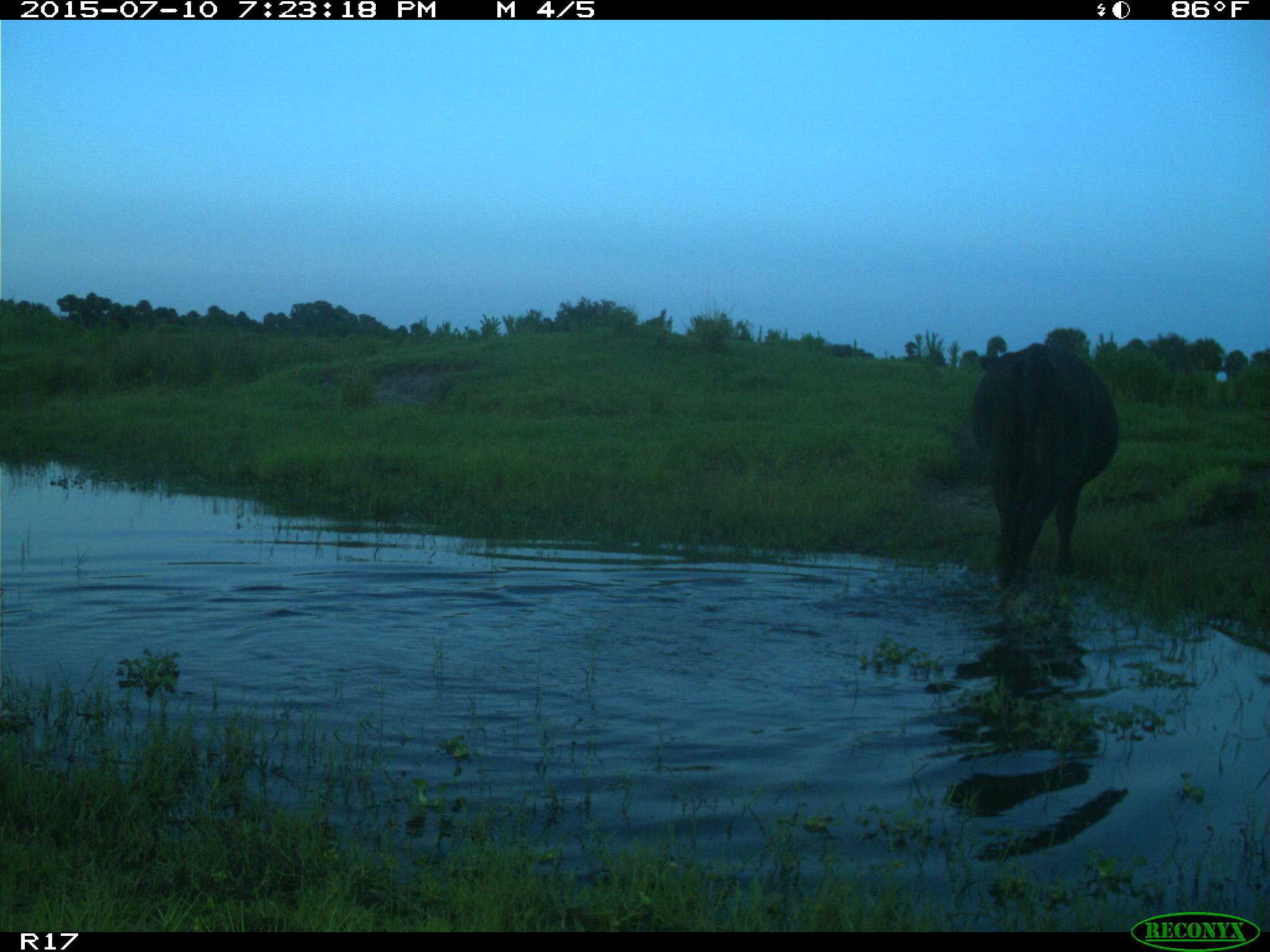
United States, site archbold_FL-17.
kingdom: Animalia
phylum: Chordata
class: Mammalia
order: Artiodactyla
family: Bovidae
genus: Bos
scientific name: Bos taurus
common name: domestic cow